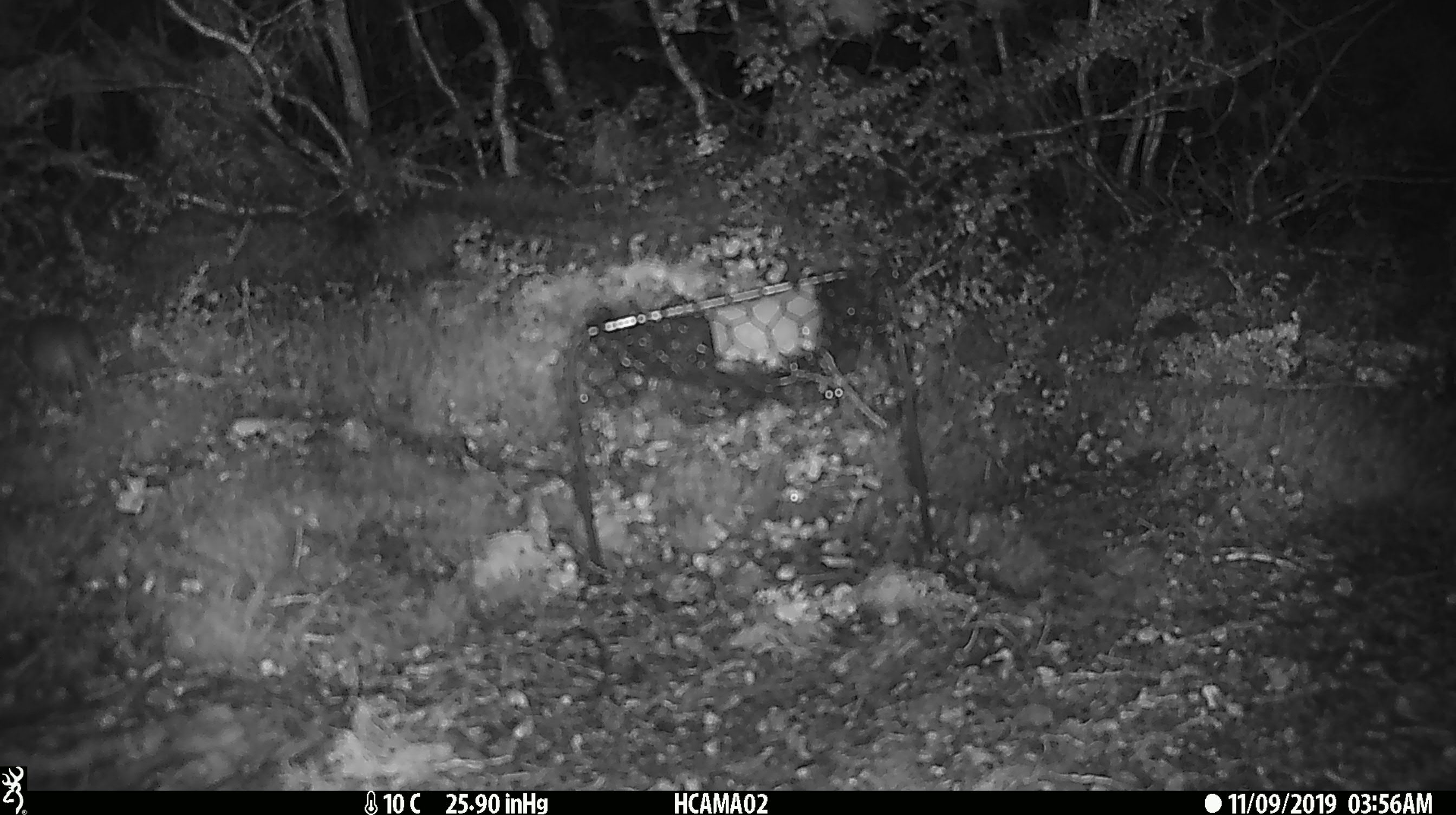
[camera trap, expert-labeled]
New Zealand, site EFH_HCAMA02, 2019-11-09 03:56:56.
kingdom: Animalia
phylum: Chordata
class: Mammalia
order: Rodentia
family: Muridae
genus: Mus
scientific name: Mus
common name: mouse